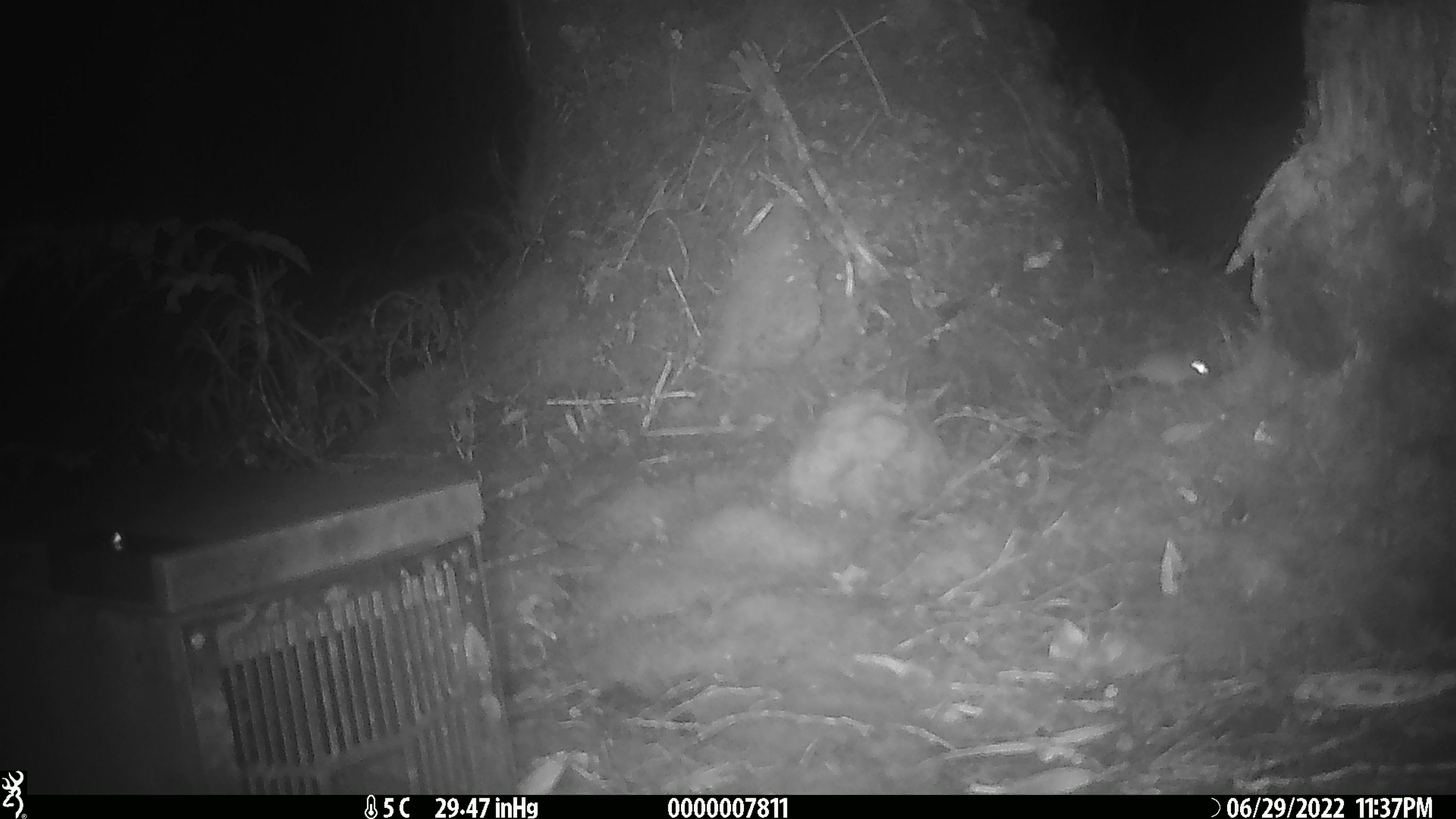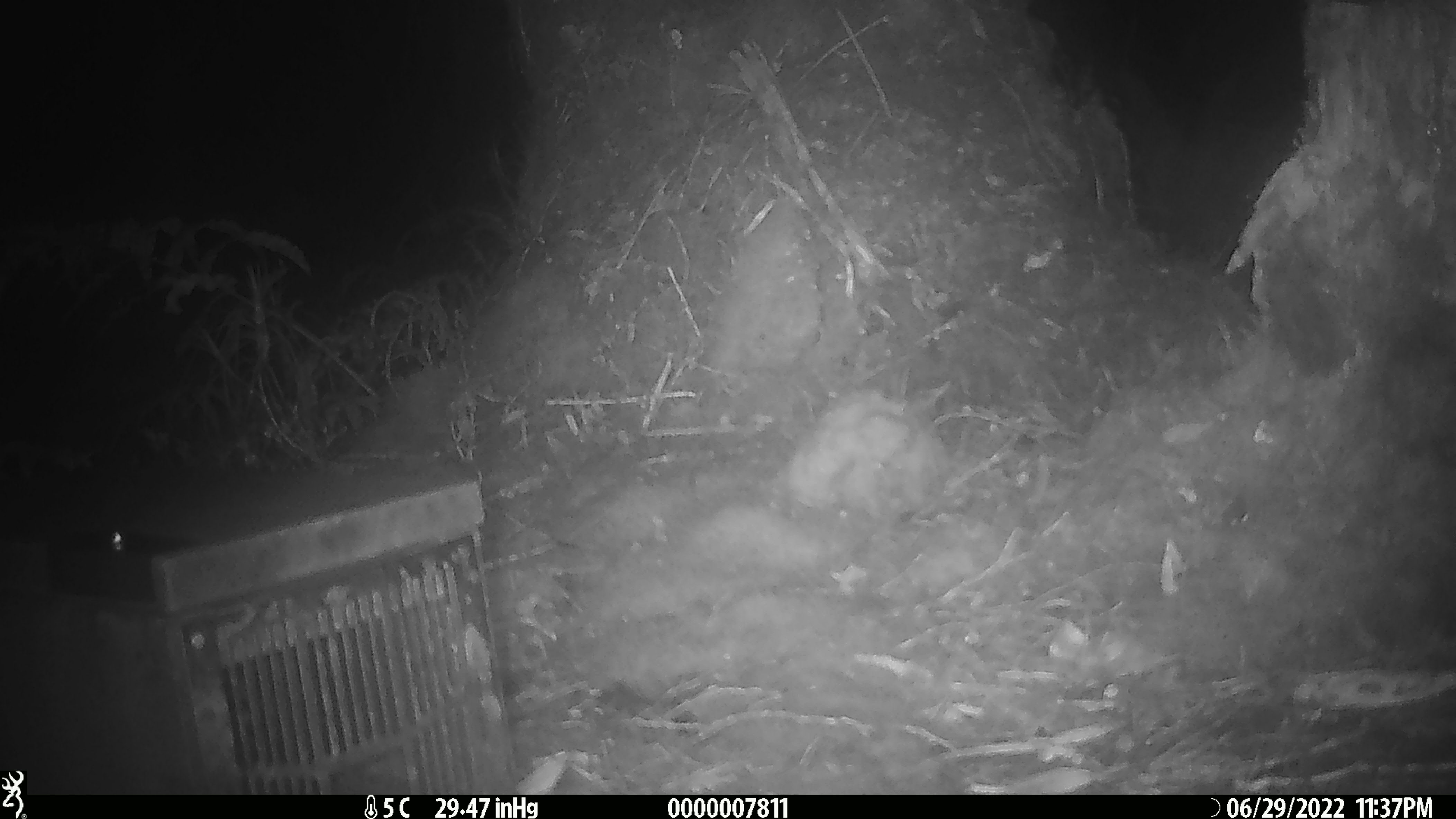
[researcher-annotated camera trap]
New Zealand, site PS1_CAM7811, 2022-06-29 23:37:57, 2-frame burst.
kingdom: Animalia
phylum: Chordata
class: Mammalia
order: Rodentia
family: Muridae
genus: Mus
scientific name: Mus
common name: mouse